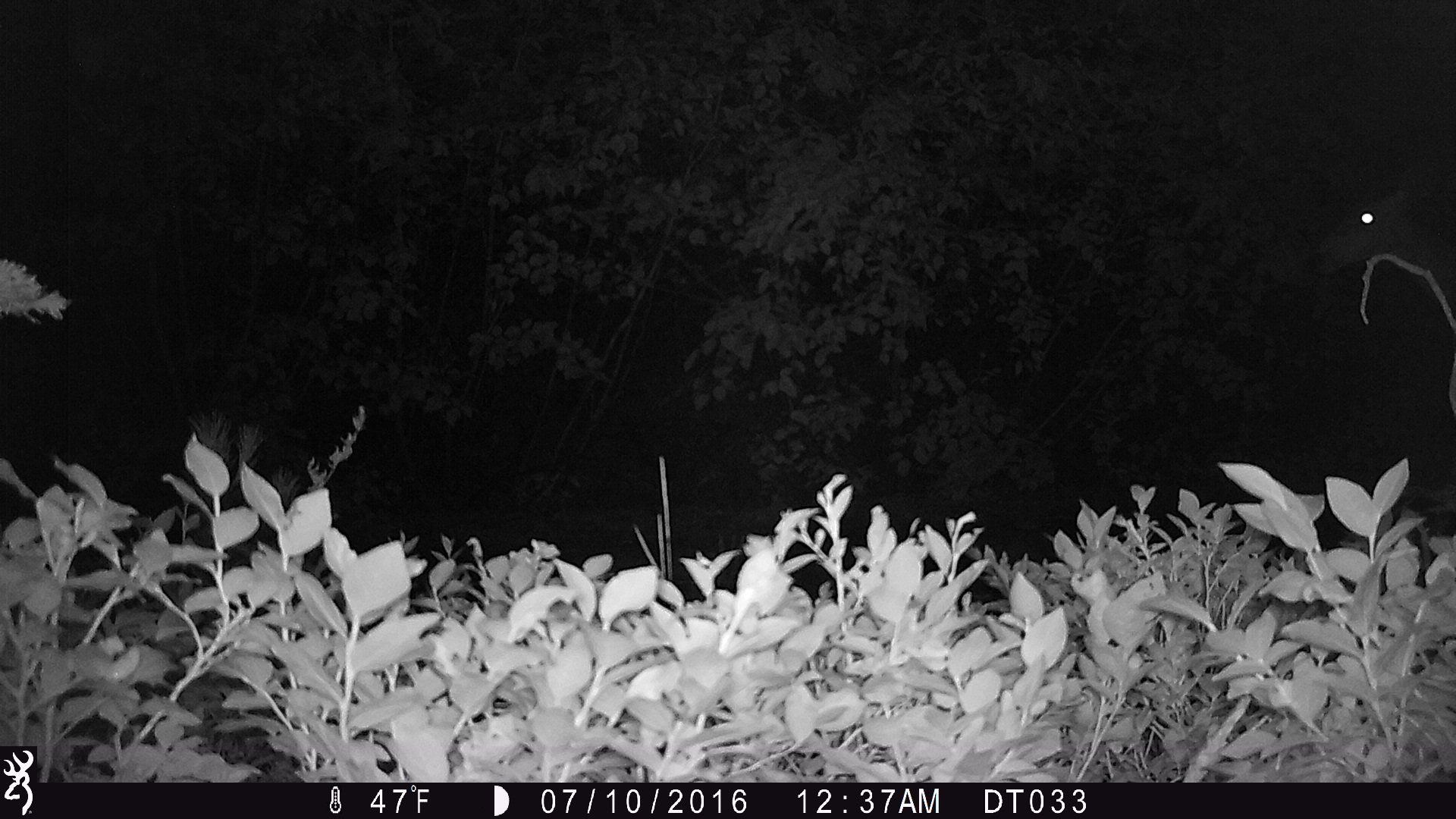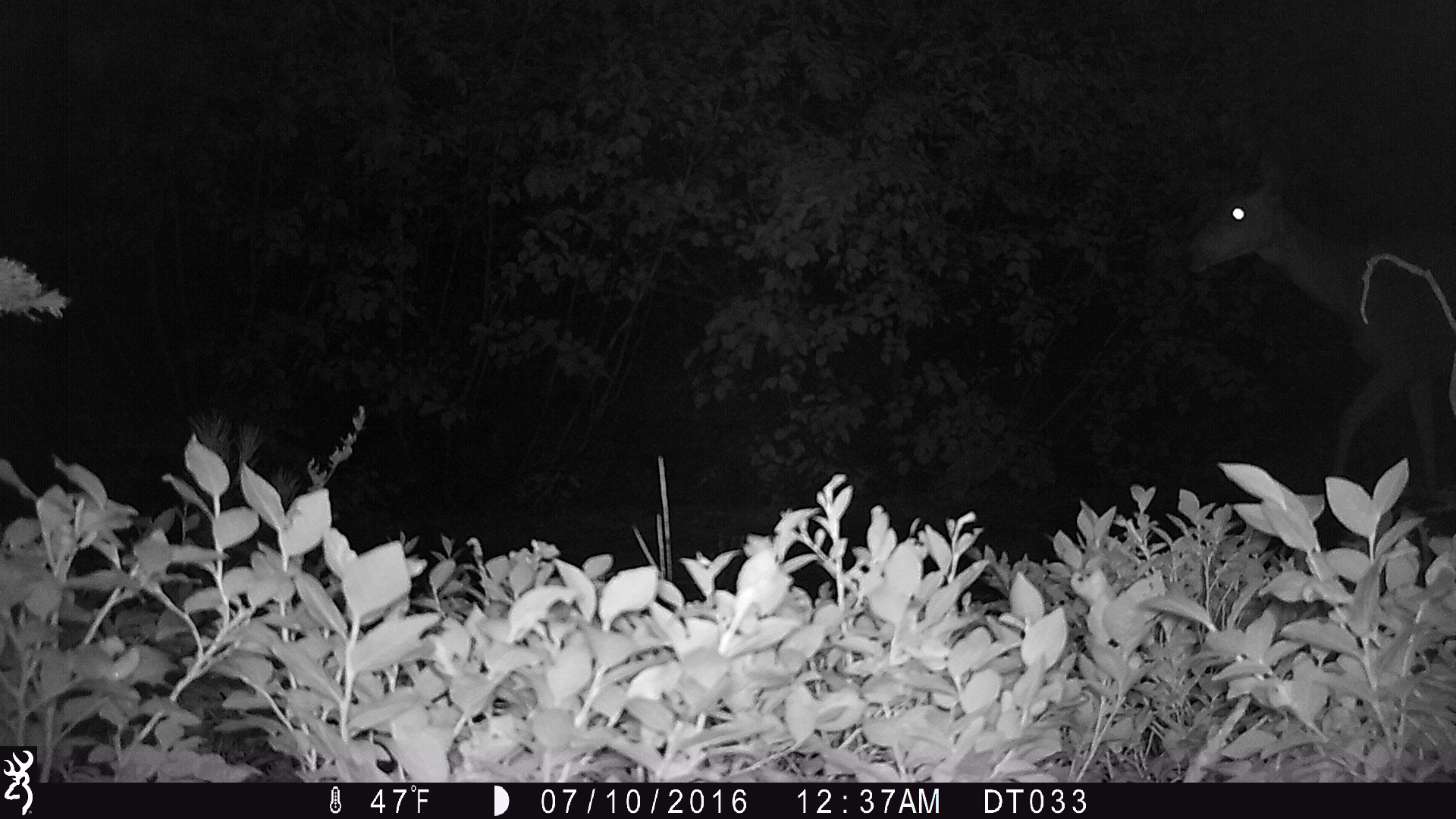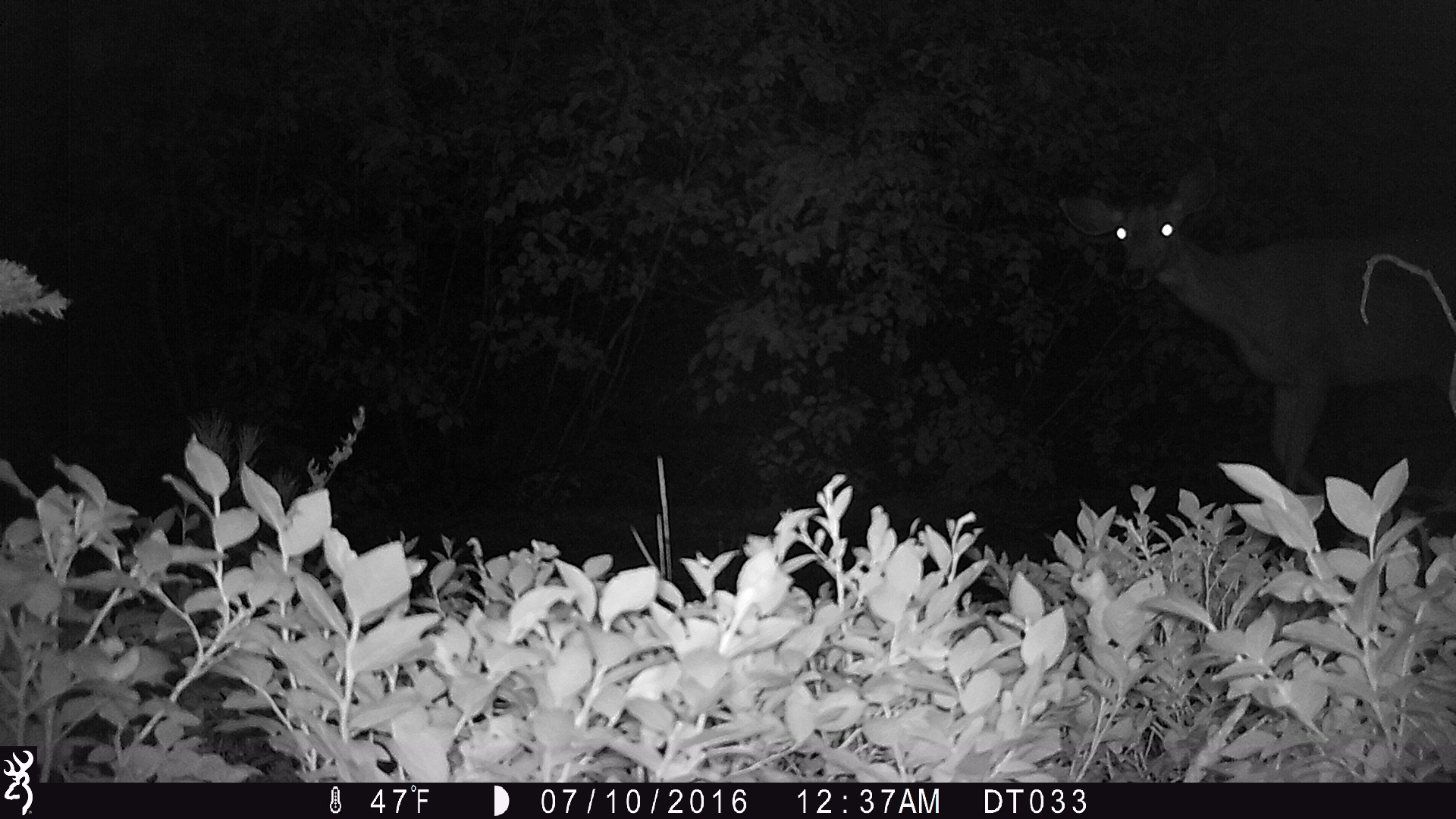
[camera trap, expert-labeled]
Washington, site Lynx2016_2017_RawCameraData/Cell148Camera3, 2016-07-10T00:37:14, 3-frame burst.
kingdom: Animalia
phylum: Chordata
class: Mammalia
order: Artiodactyla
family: Cervidae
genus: Odocoileus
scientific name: Odocoileus hemionus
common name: mule deer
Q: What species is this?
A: Odocoileus hemionus (mule deer).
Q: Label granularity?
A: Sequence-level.